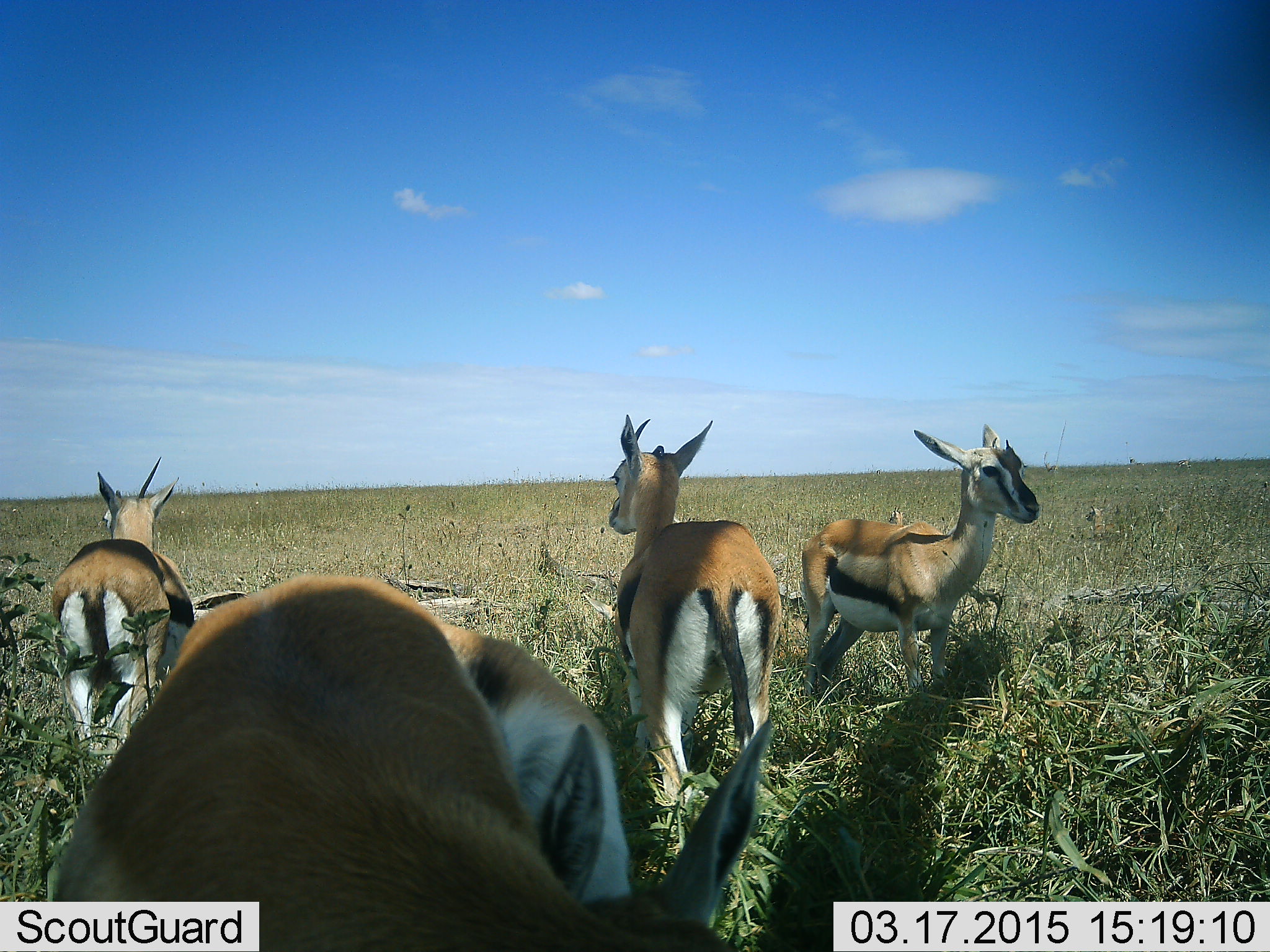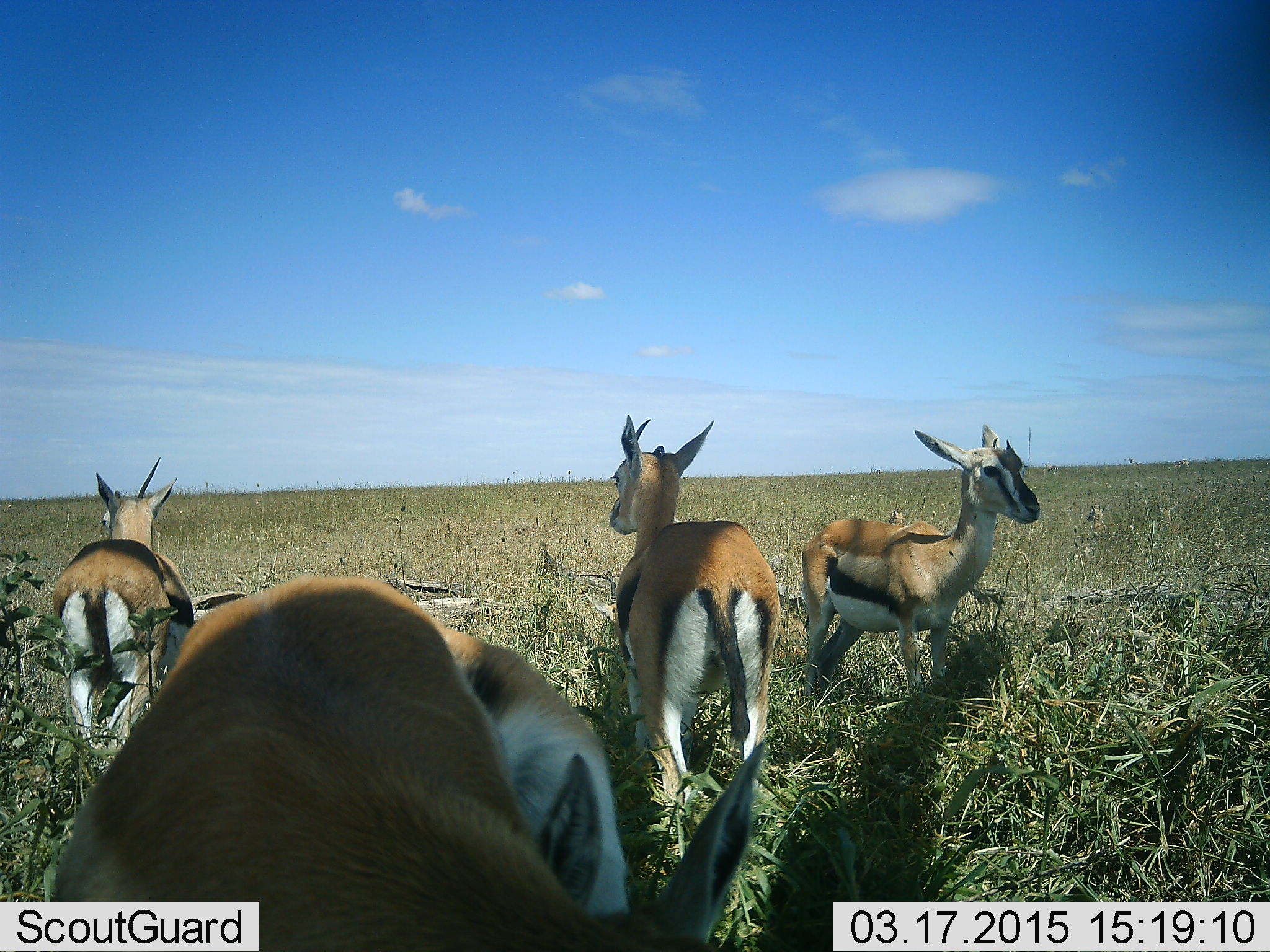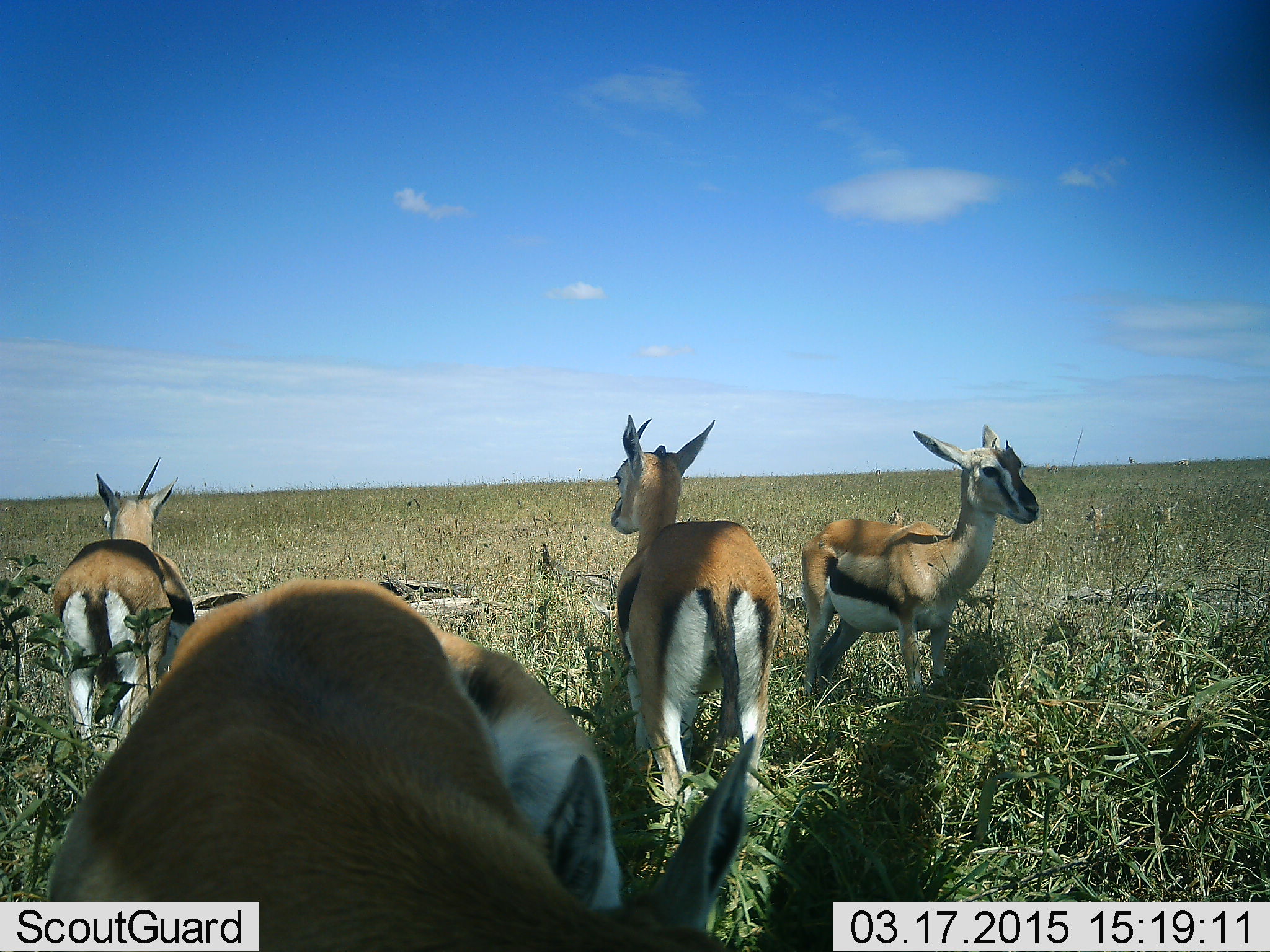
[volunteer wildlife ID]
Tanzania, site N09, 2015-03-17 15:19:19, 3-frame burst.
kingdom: Animalia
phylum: Chordata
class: Mammalia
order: Artiodactyla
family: Bovidae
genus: Eudorcas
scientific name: Eudorcas thomsonii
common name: thomson's gazelle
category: gazellethomsons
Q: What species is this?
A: Gazellethomsons (thomson's gazelle) (Eudorcas thomsonii).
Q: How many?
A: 5.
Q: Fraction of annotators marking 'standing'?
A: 100%.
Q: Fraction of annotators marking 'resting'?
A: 10%.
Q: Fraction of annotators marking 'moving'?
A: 0%.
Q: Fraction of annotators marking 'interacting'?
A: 0%.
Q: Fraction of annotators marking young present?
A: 0%.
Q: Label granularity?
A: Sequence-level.